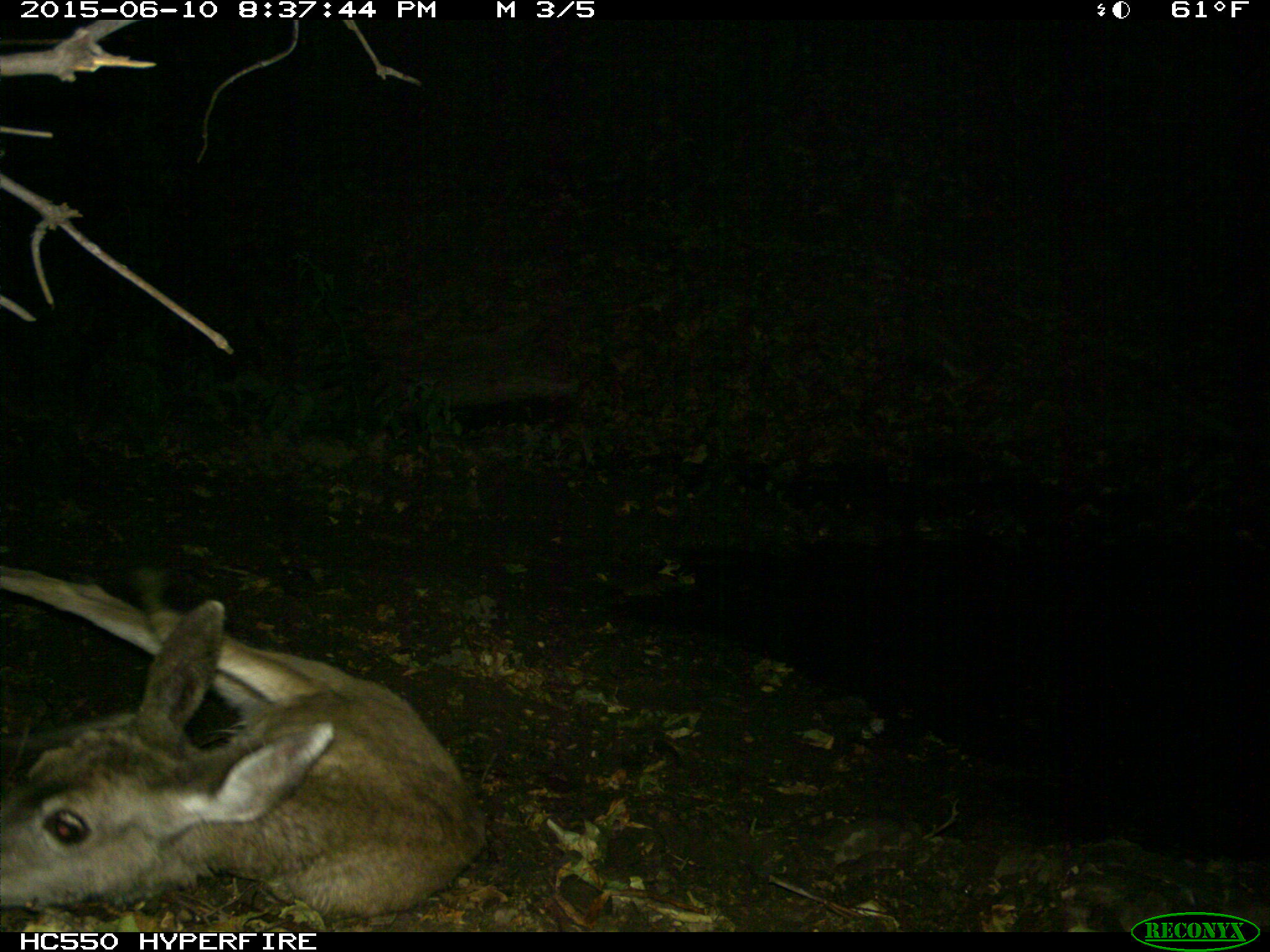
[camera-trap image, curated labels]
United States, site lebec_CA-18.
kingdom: Animalia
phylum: Chordata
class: Mammalia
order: Artiodactyla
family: Cervidae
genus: Odocoileus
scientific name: Odocoileus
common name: deer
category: unidentified deer